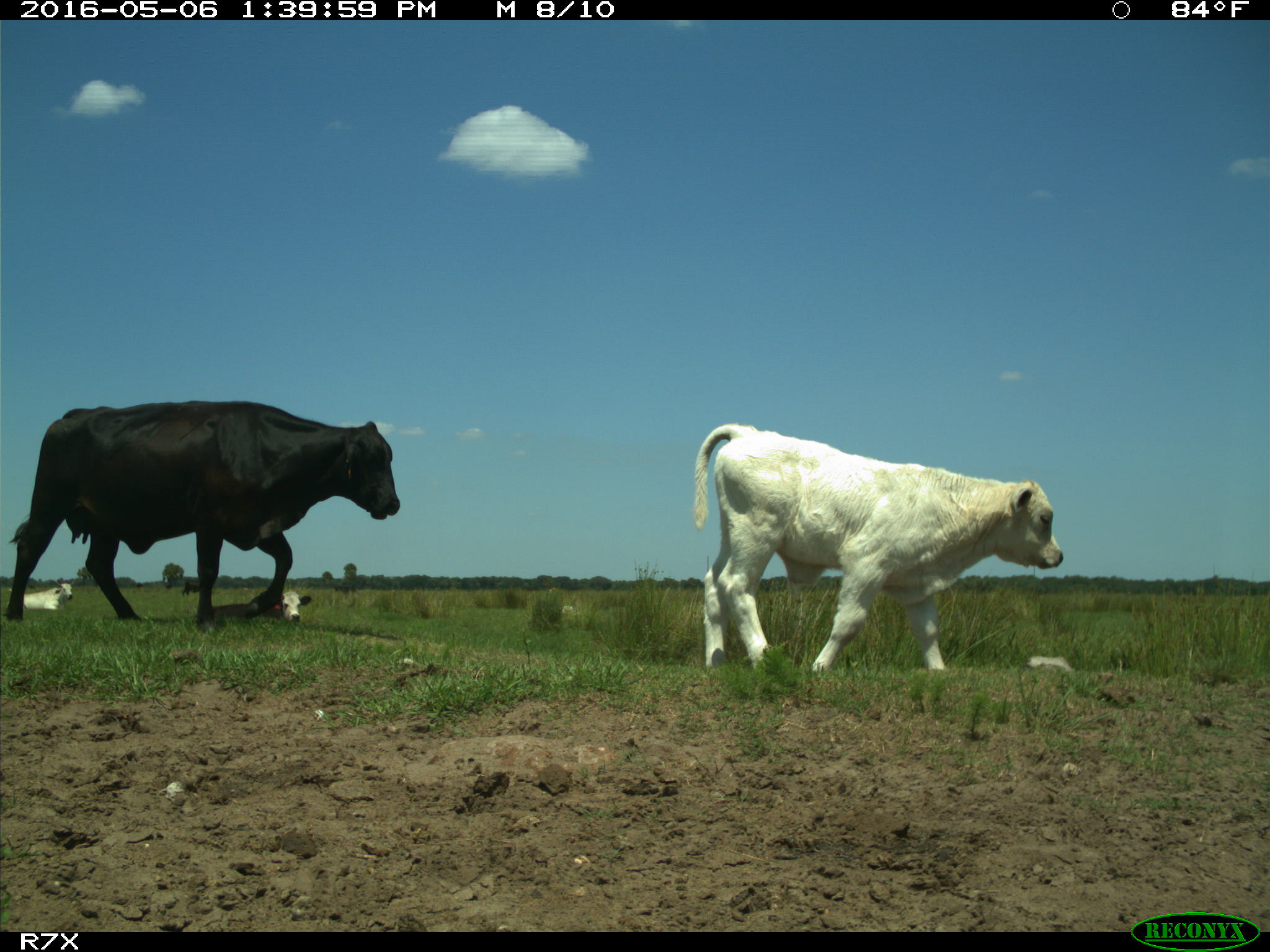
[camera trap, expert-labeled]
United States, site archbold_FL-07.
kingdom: Animalia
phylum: Chordata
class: Mammalia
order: Artiodactyla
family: Bovidae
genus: Bos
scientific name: Bos taurus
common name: domestic cow